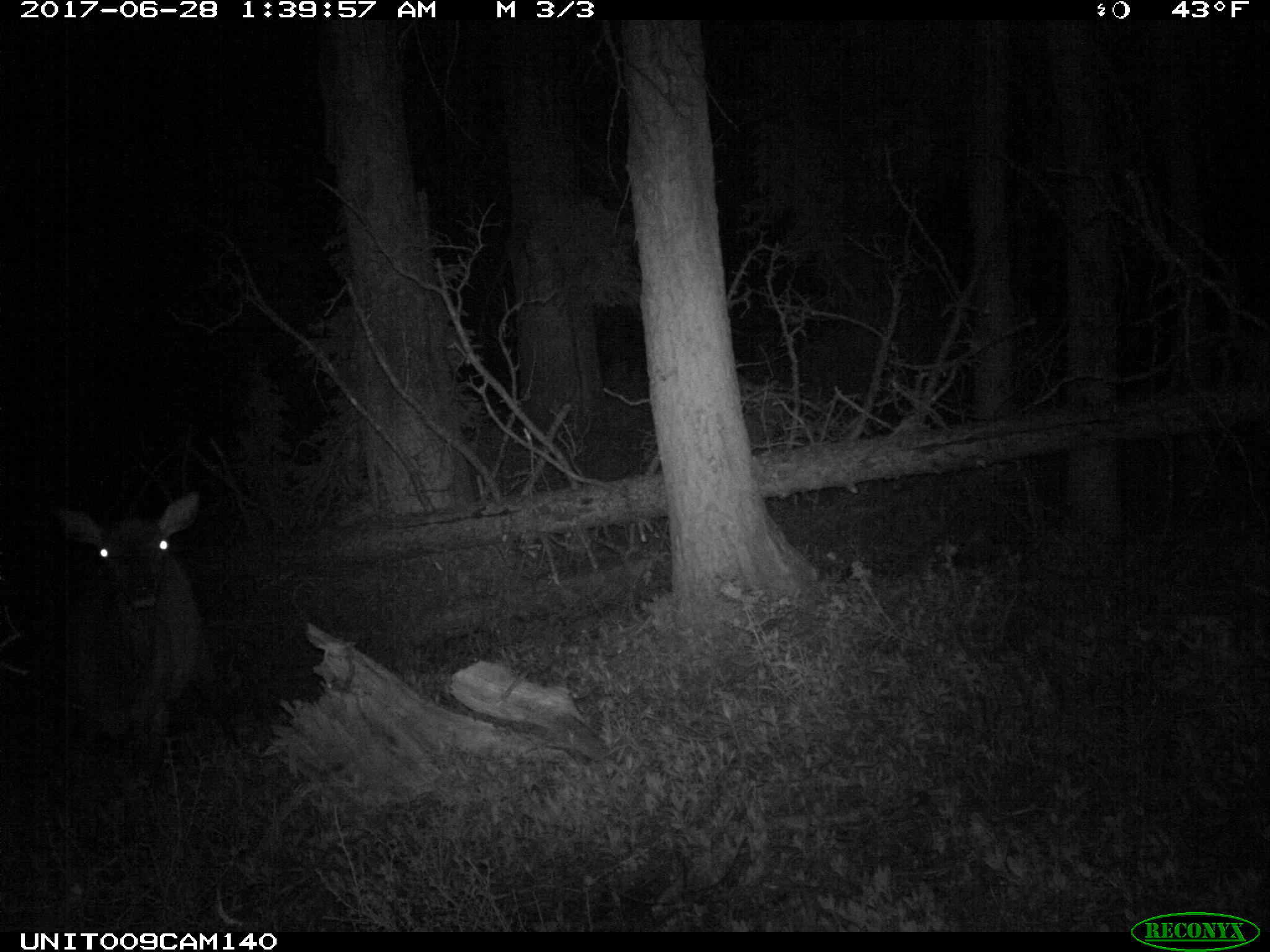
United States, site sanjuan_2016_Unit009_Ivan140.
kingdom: Animalia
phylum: Chordata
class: Mammalia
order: Artiodactyla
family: Cervidae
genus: Cervus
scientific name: Cervus elaphus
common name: red deer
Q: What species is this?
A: Cervus elaphus (red deer).